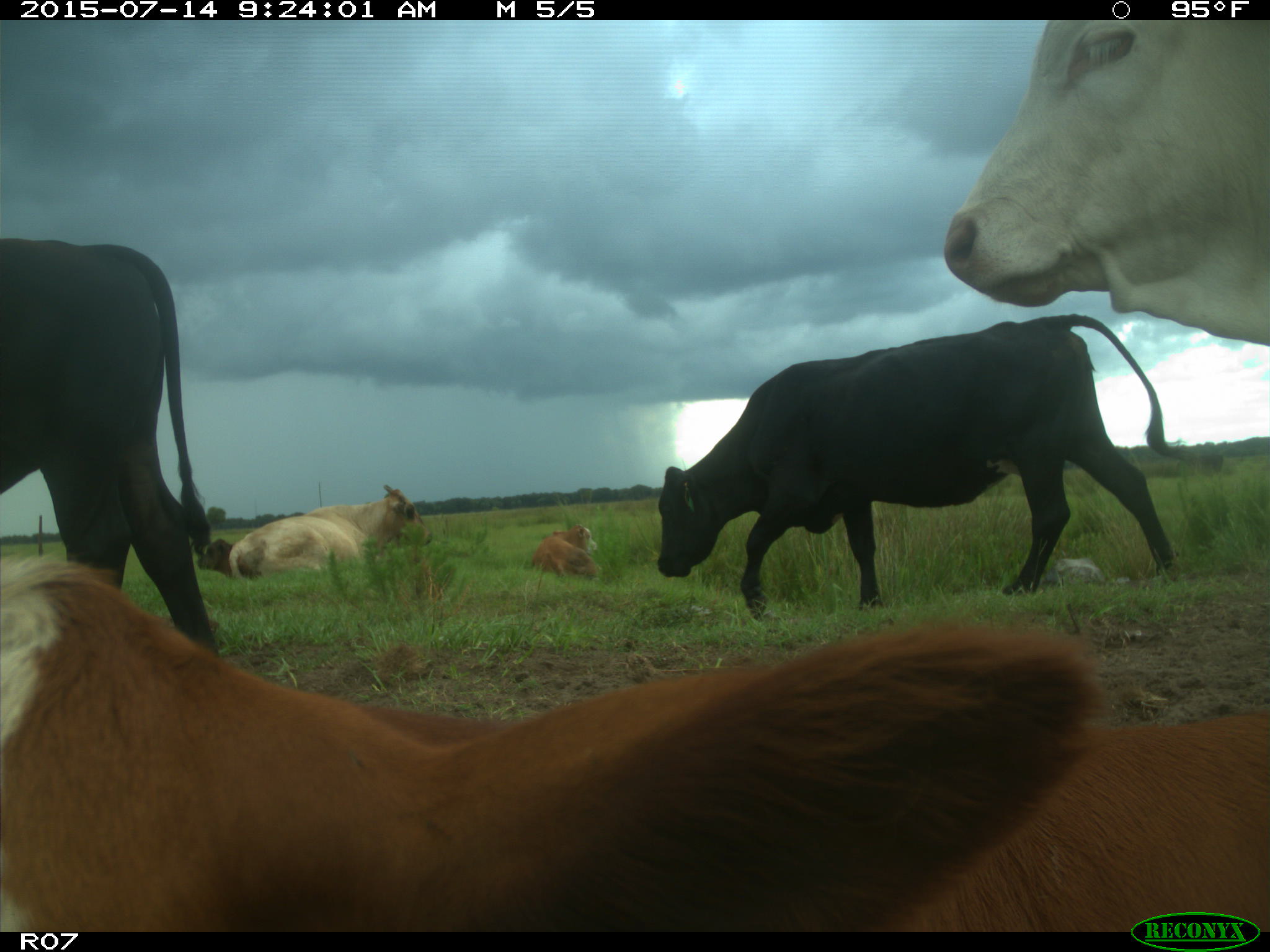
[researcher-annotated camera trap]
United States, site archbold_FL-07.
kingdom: Animalia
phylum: Chordata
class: Mammalia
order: Artiodactyla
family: Bovidae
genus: Bos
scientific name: Bos taurus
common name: domestic cow